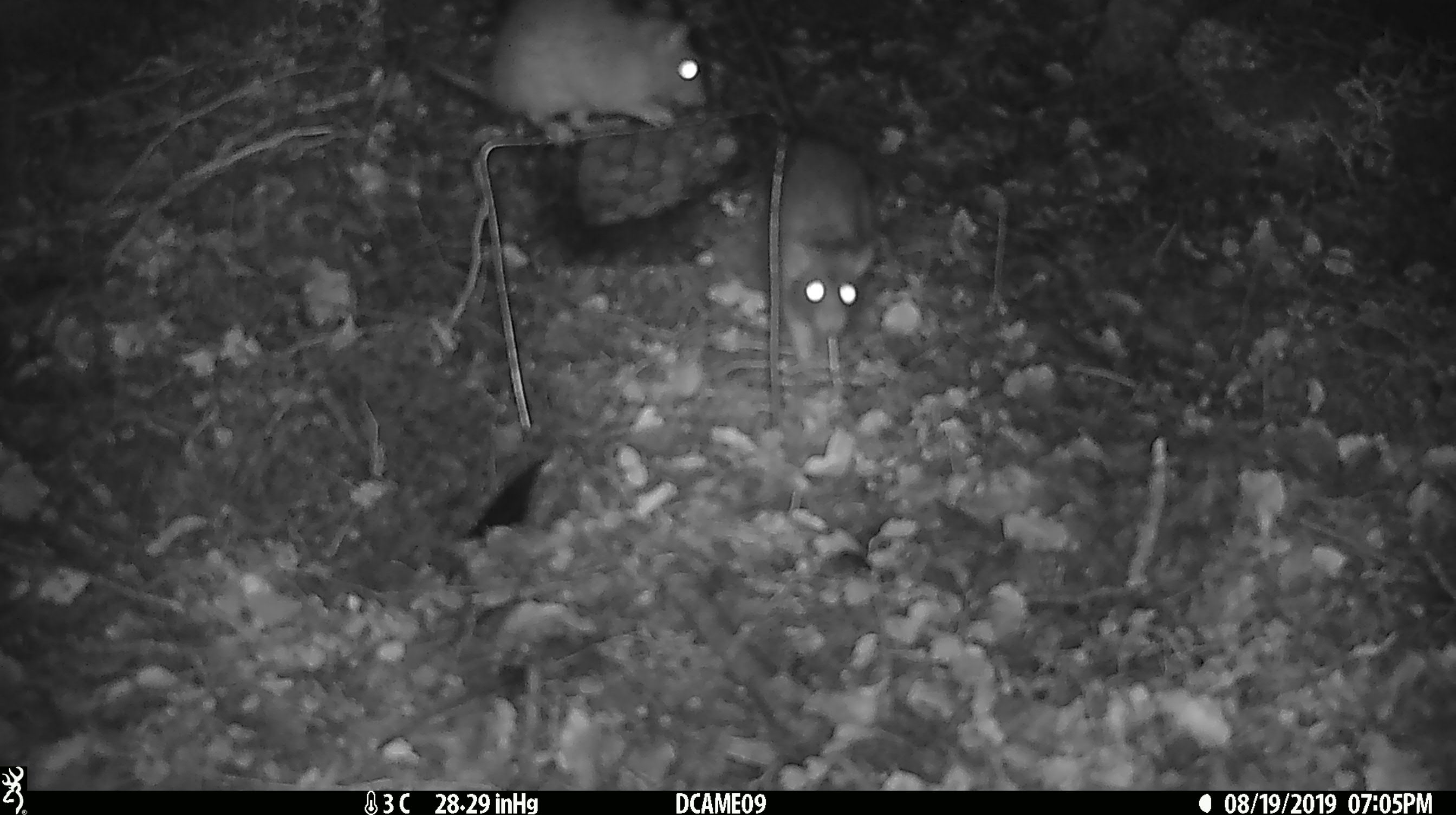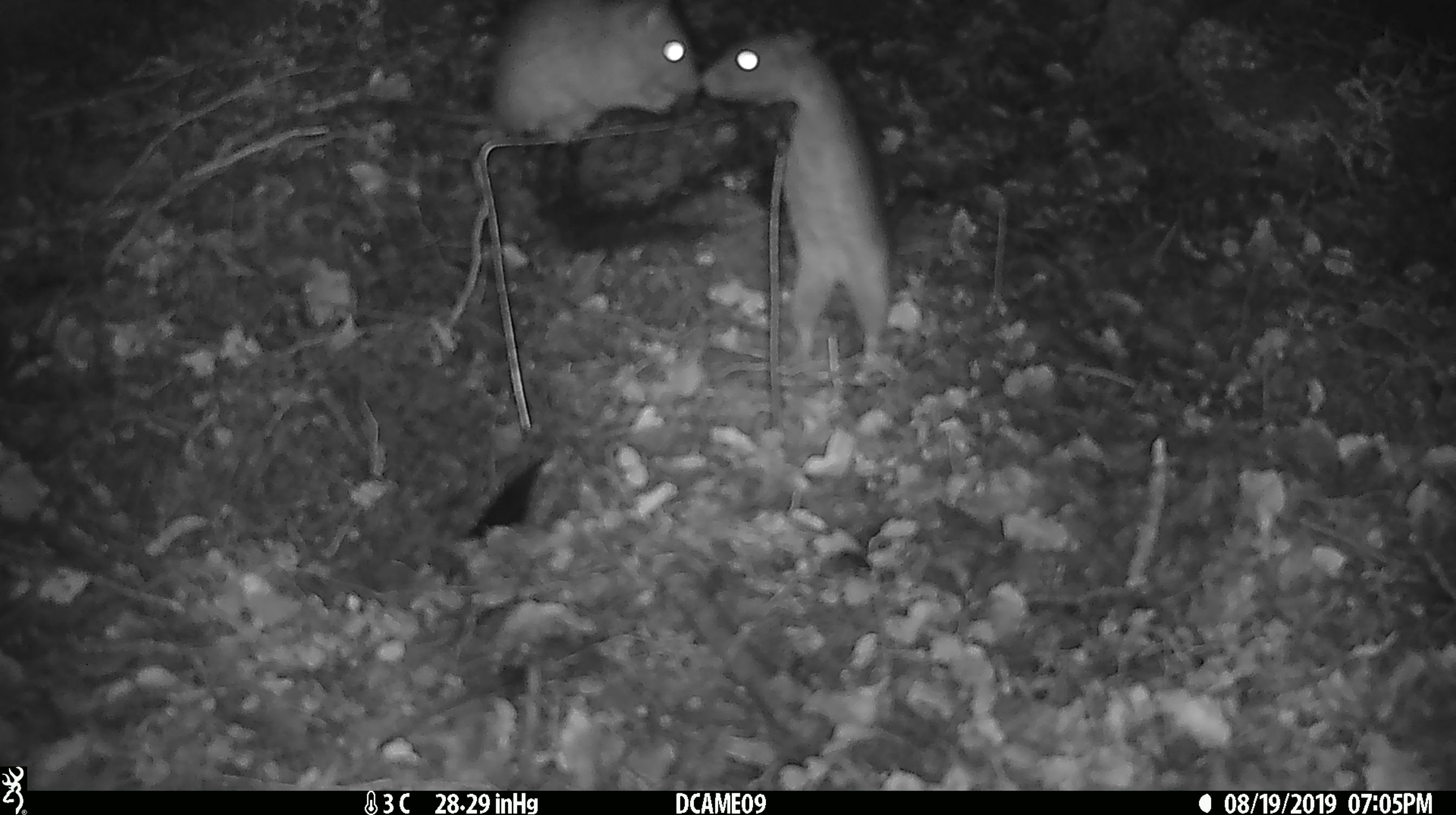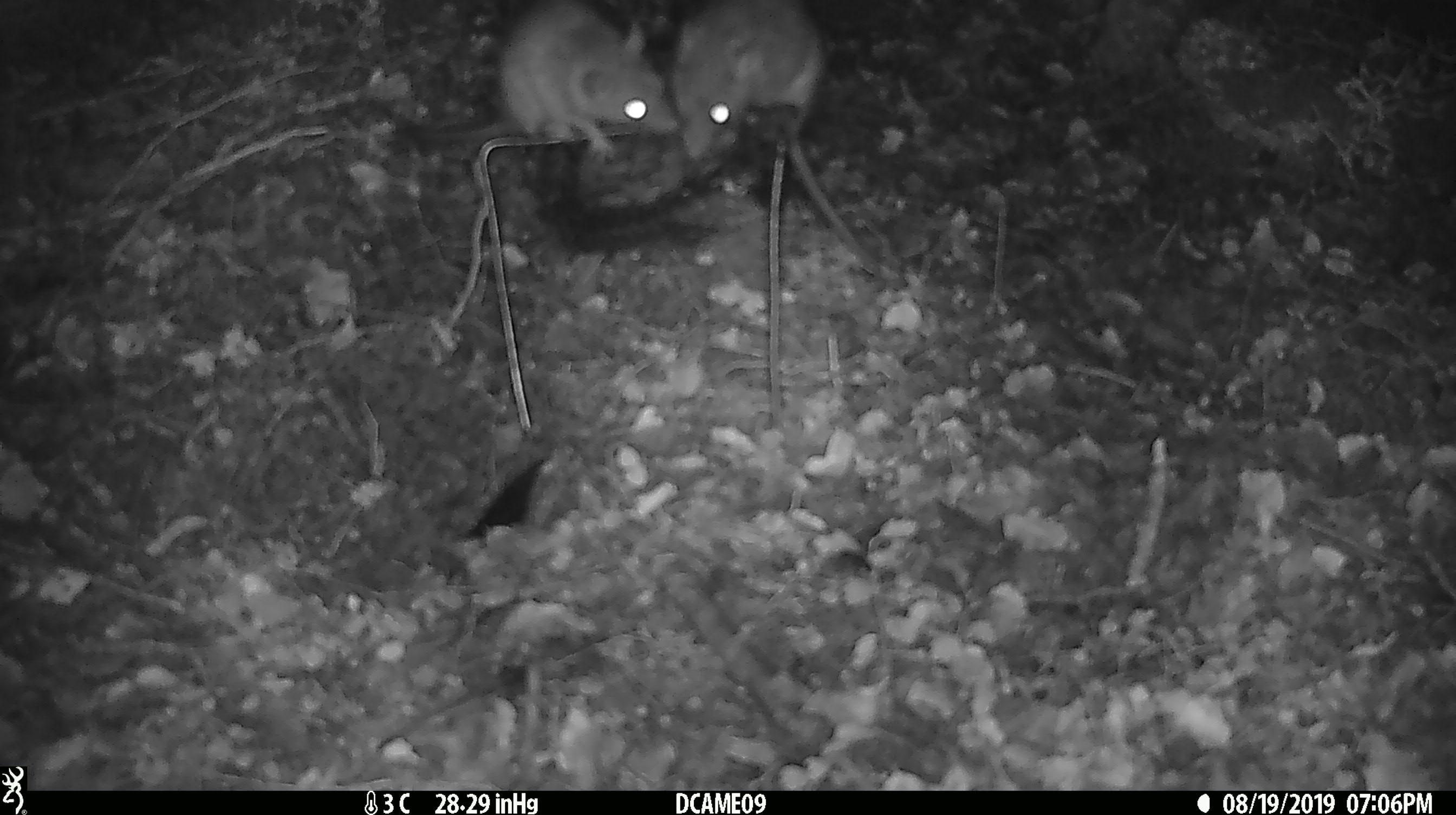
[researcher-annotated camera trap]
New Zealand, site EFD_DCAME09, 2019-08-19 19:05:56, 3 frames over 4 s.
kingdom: Animalia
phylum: Chordata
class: Mammalia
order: Rodentia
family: Muridae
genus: Rattus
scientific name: Rattus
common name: rat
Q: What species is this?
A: Rat (Rattus).